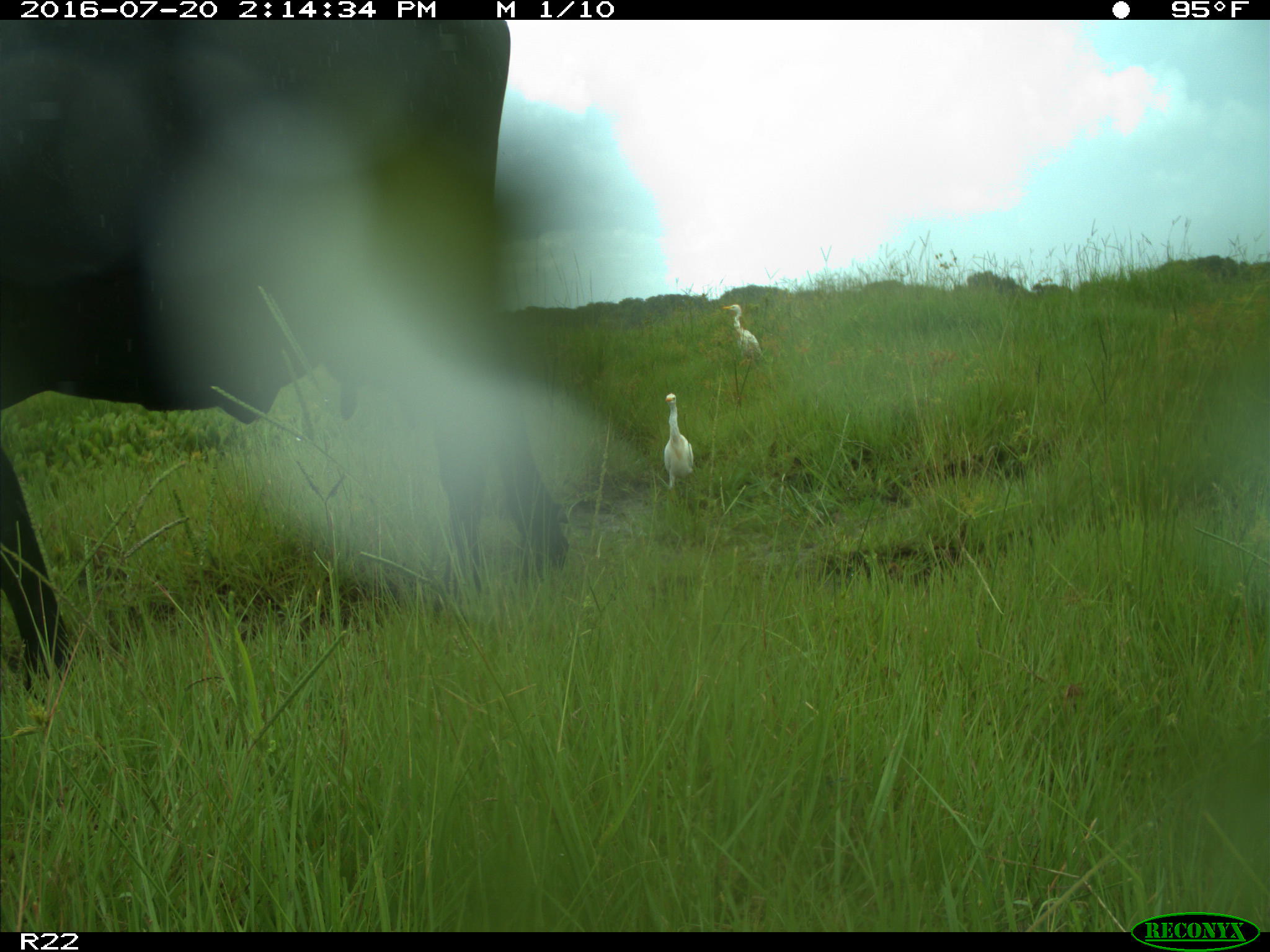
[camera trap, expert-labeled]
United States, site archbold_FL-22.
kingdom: Animalia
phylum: Chordata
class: Mammalia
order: Artiodactyla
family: Bovidae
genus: Bos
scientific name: Bos taurus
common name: domestic cow